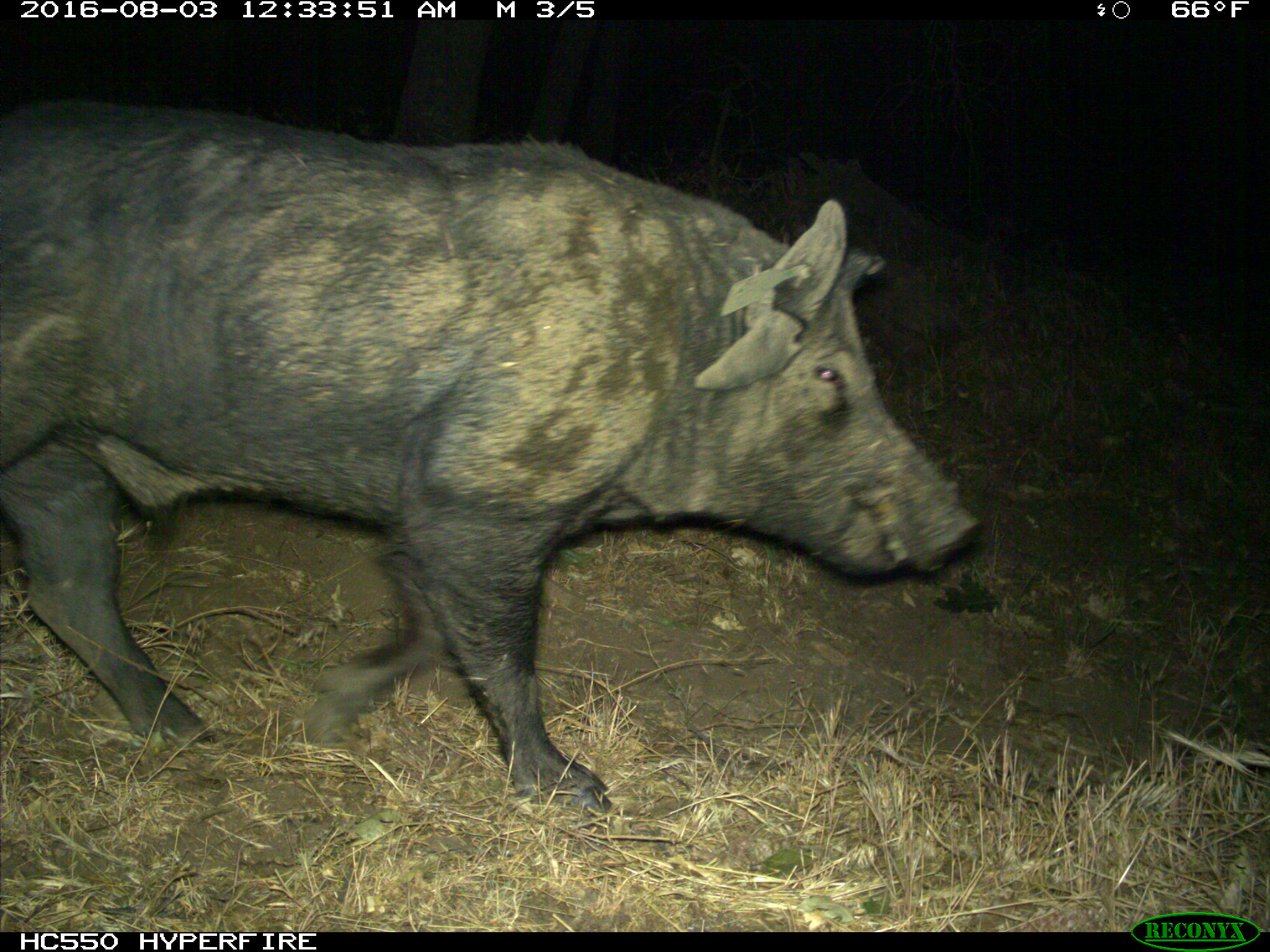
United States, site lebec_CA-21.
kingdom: Animalia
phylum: Chordata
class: Mammalia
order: Artiodactyla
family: Suidae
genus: Sus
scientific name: Sus scrofa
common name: wild boar